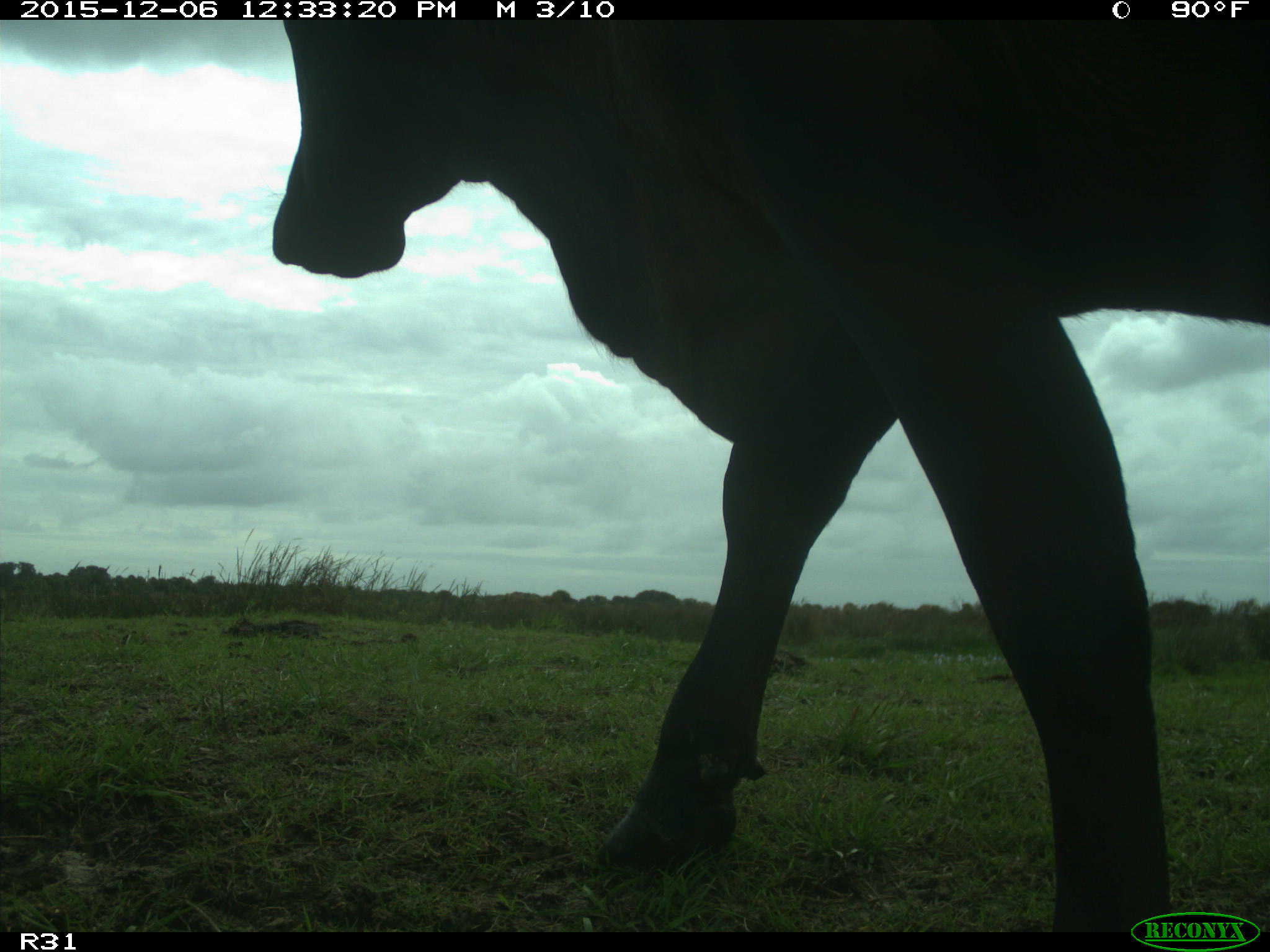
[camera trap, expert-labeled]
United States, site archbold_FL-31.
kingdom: Animalia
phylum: Chordata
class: Mammalia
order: Artiodactyla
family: Bovidae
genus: Bos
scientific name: Bos taurus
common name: domestic cow